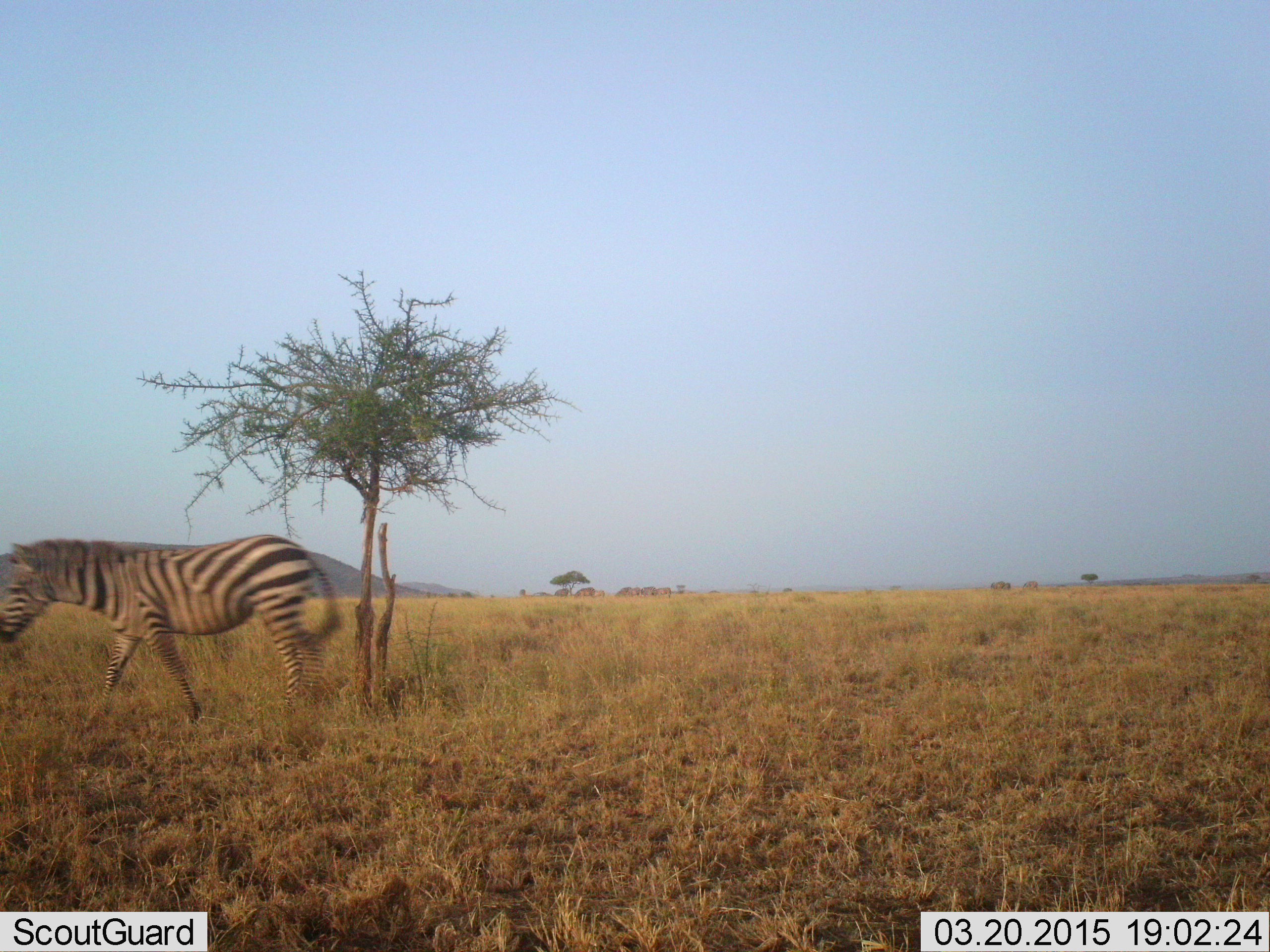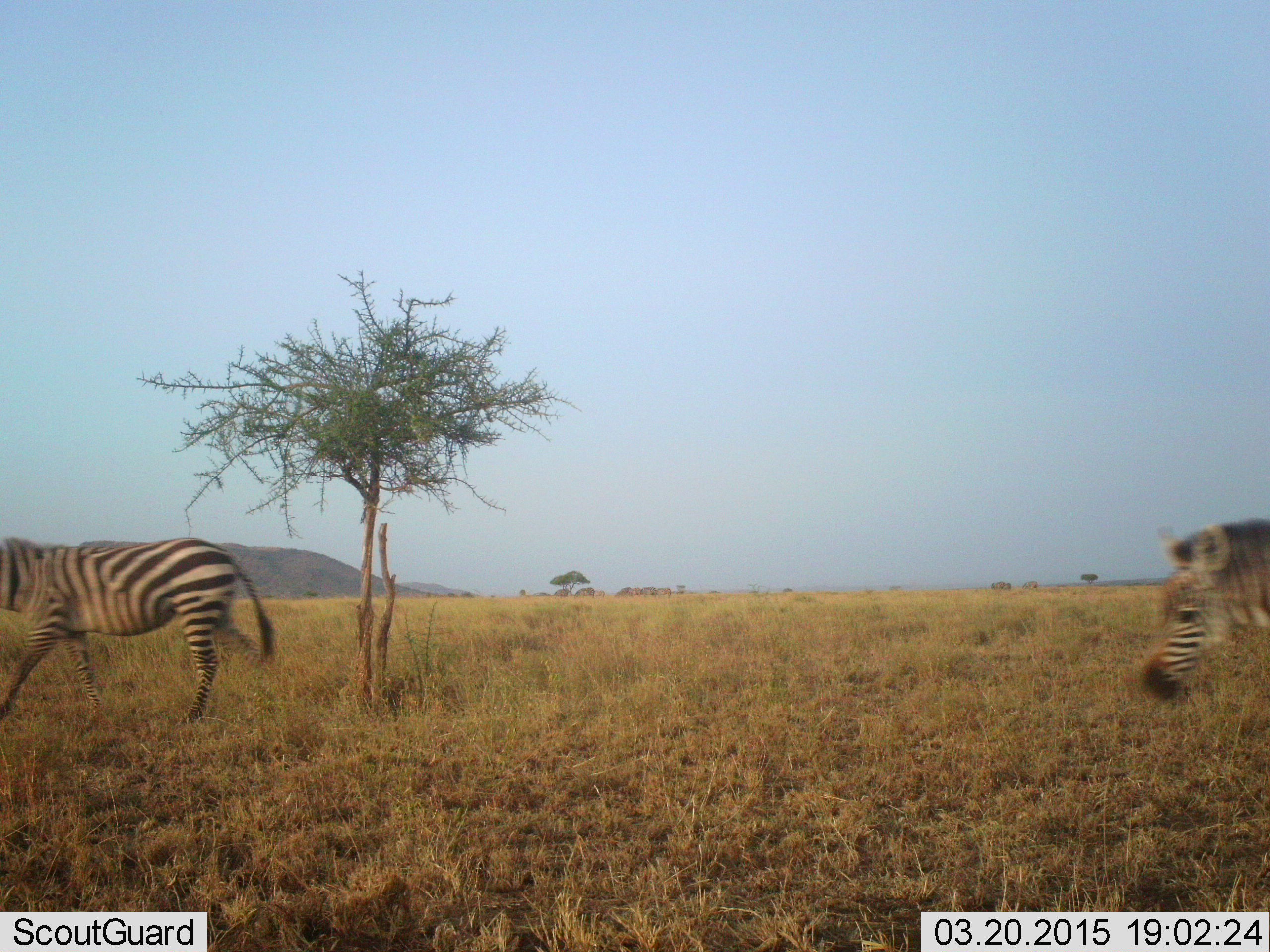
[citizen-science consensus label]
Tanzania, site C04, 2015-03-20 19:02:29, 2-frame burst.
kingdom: Animalia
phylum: Chordata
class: Mammalia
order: Perissodactyla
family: Equidae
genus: Equus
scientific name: Equus quagga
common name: plains zebra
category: zebra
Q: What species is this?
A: Zebra (plains zebra) (Equus quagga).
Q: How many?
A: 2.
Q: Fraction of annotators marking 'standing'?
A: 0%.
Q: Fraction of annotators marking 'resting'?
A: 0%.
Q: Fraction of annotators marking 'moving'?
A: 100%.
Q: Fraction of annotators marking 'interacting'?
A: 0%.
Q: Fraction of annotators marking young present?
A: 10%.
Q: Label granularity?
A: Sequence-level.